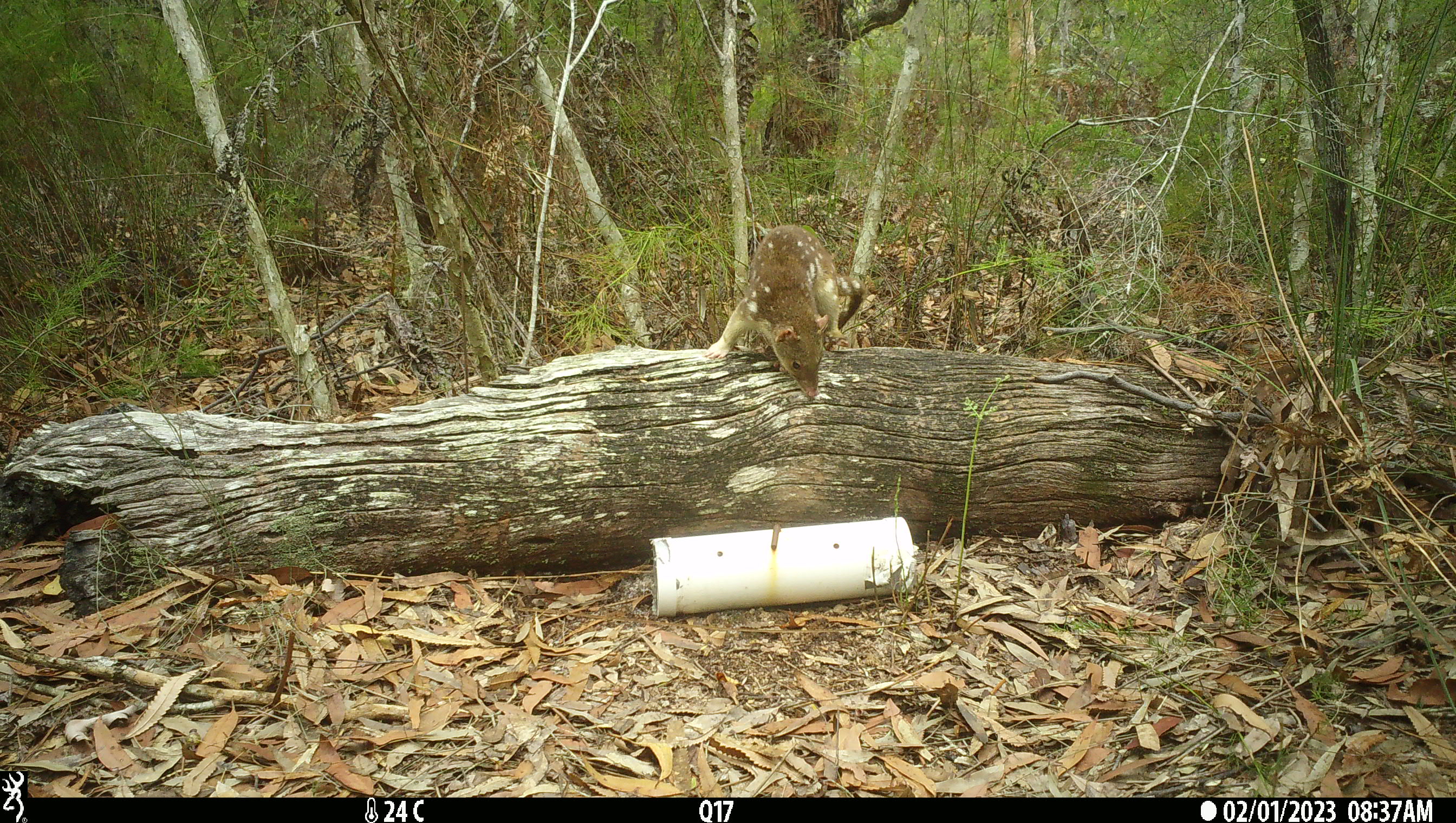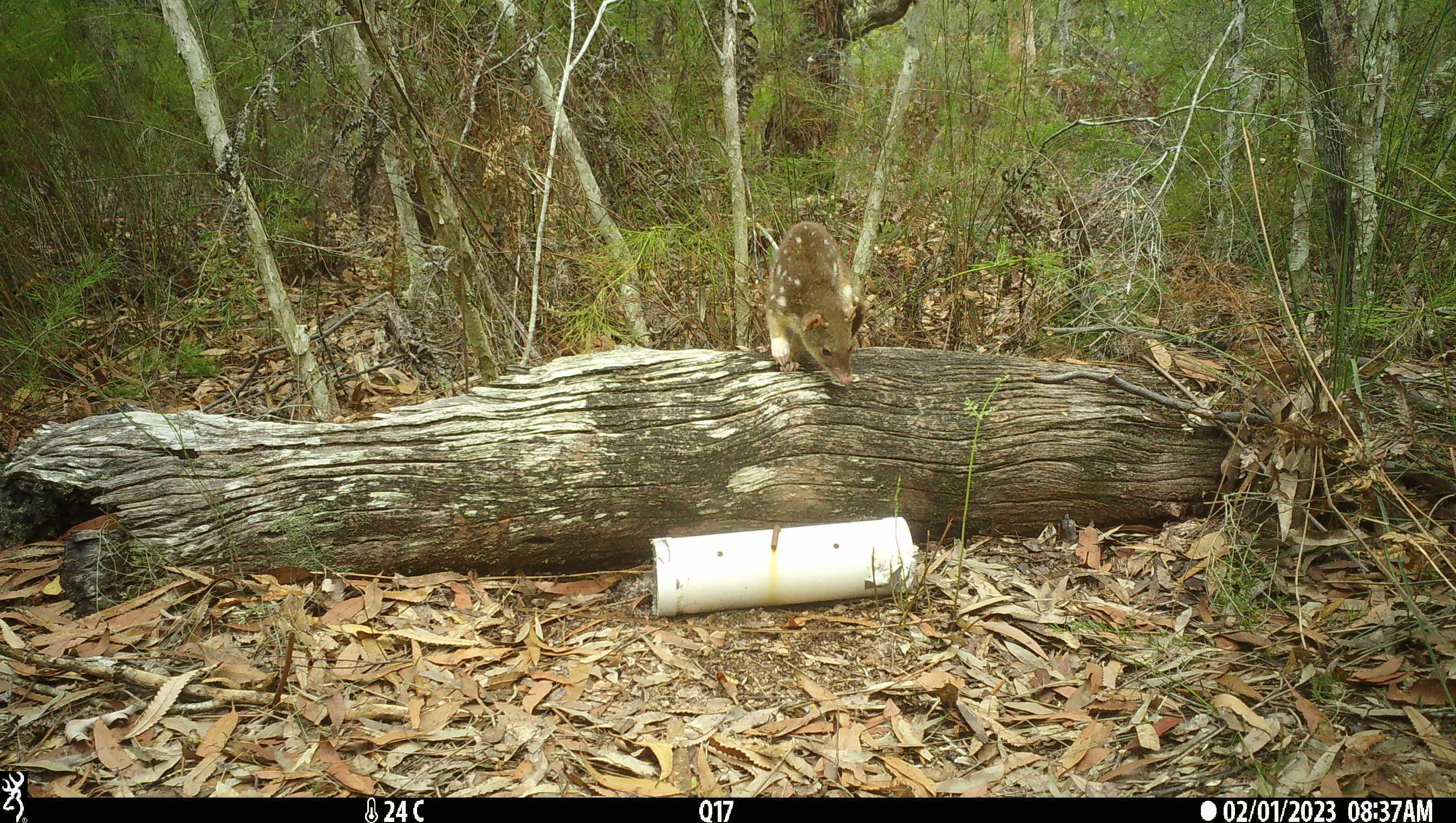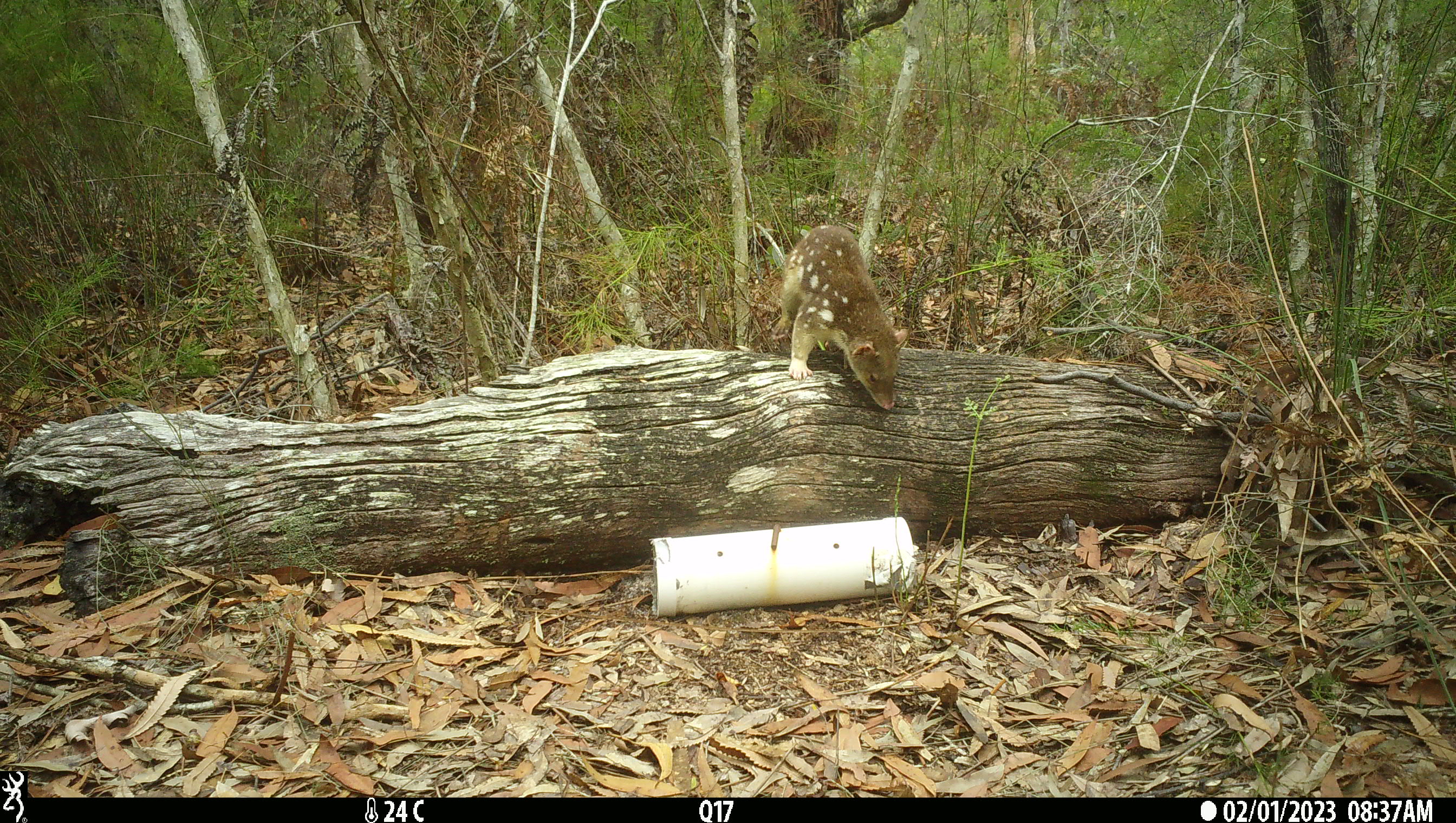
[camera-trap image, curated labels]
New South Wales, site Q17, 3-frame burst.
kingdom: Animalia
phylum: Chordata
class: Mammalia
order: Dasyuromorphia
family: Dasyuridae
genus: Dasyurus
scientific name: Dasyurus maculatus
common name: spotted-tailed quoll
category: quoll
Quoll (spotted-tailed quoll) (Dasyurus maculatus).